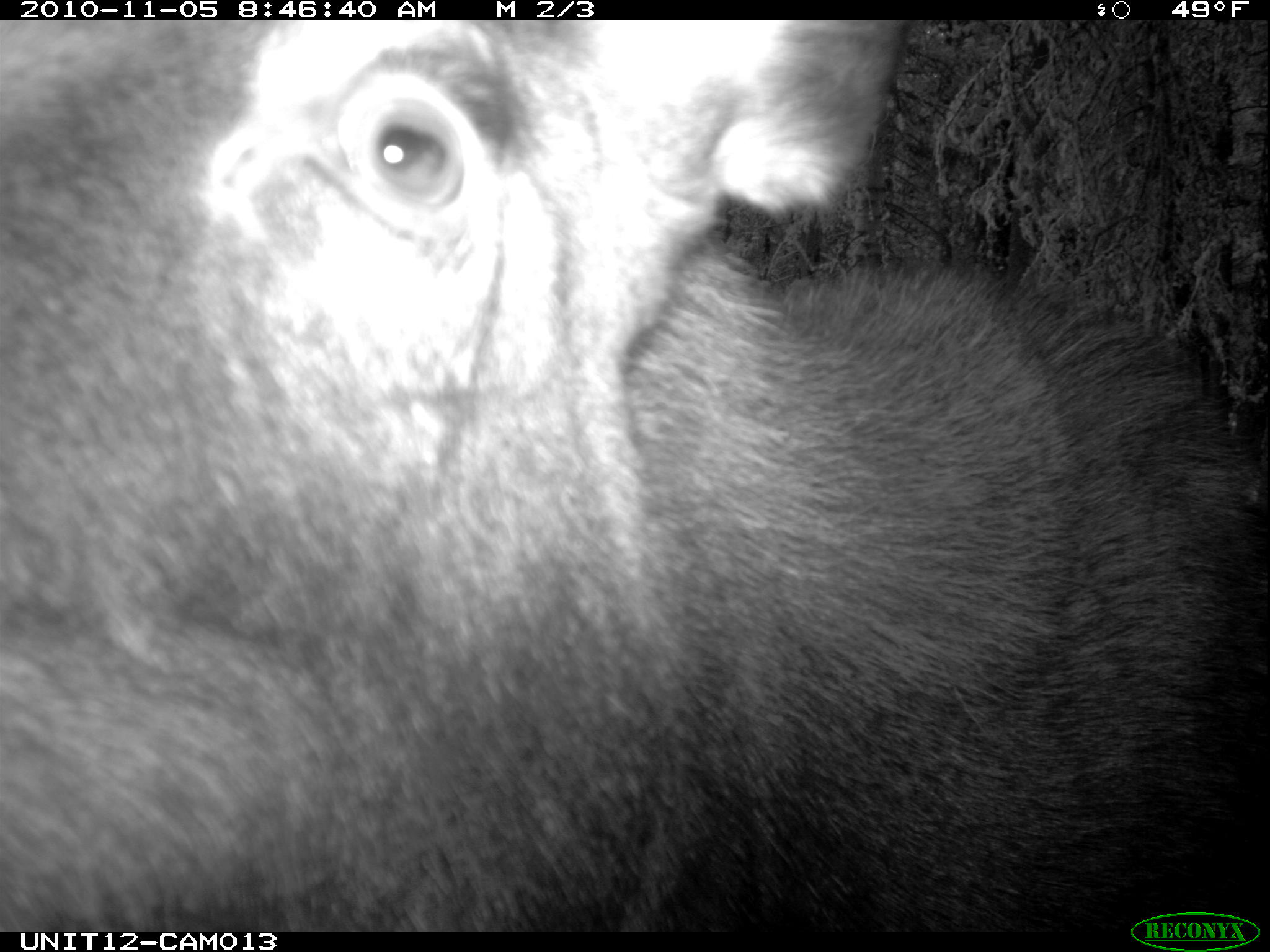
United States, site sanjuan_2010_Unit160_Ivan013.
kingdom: Animalia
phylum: Chordata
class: Mammalia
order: Artiodactyla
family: Cervidae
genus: Alces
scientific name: Alces alces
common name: moose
Alces alces (moose).